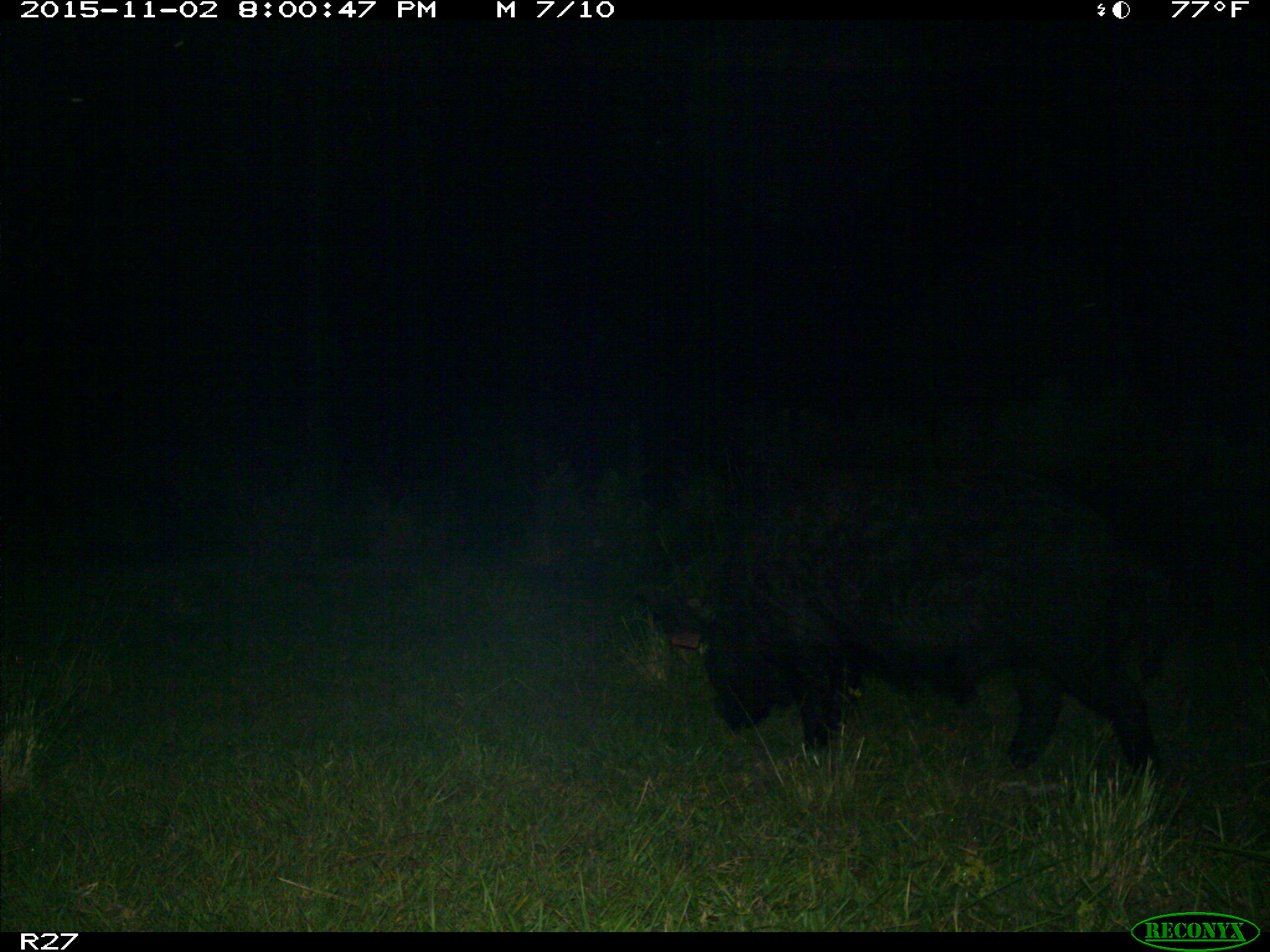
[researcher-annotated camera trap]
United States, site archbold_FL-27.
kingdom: Animalia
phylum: Chordata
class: Mammalia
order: Artiodactyla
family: Suidae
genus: Sus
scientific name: Sus scrofa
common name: wild boar